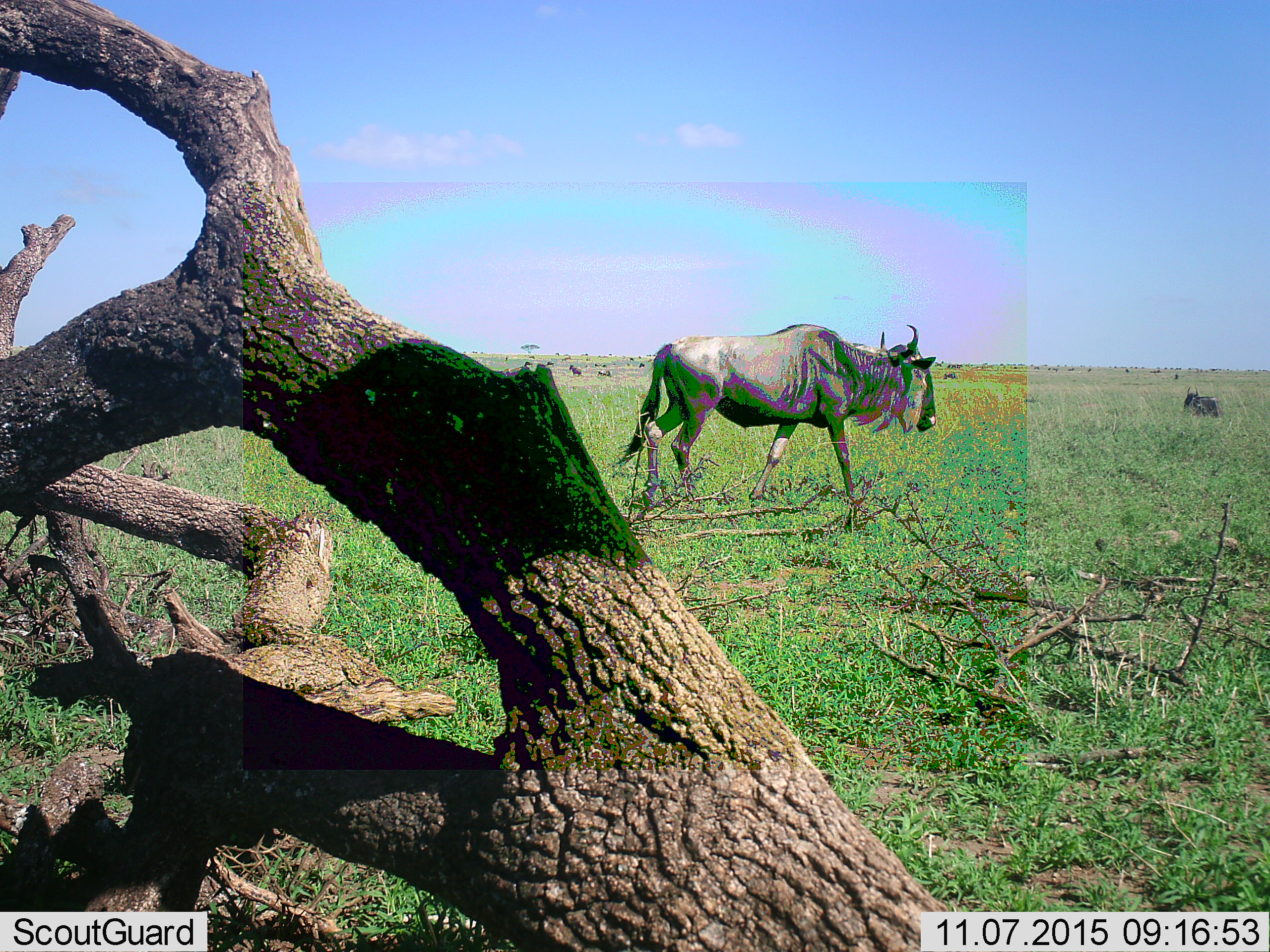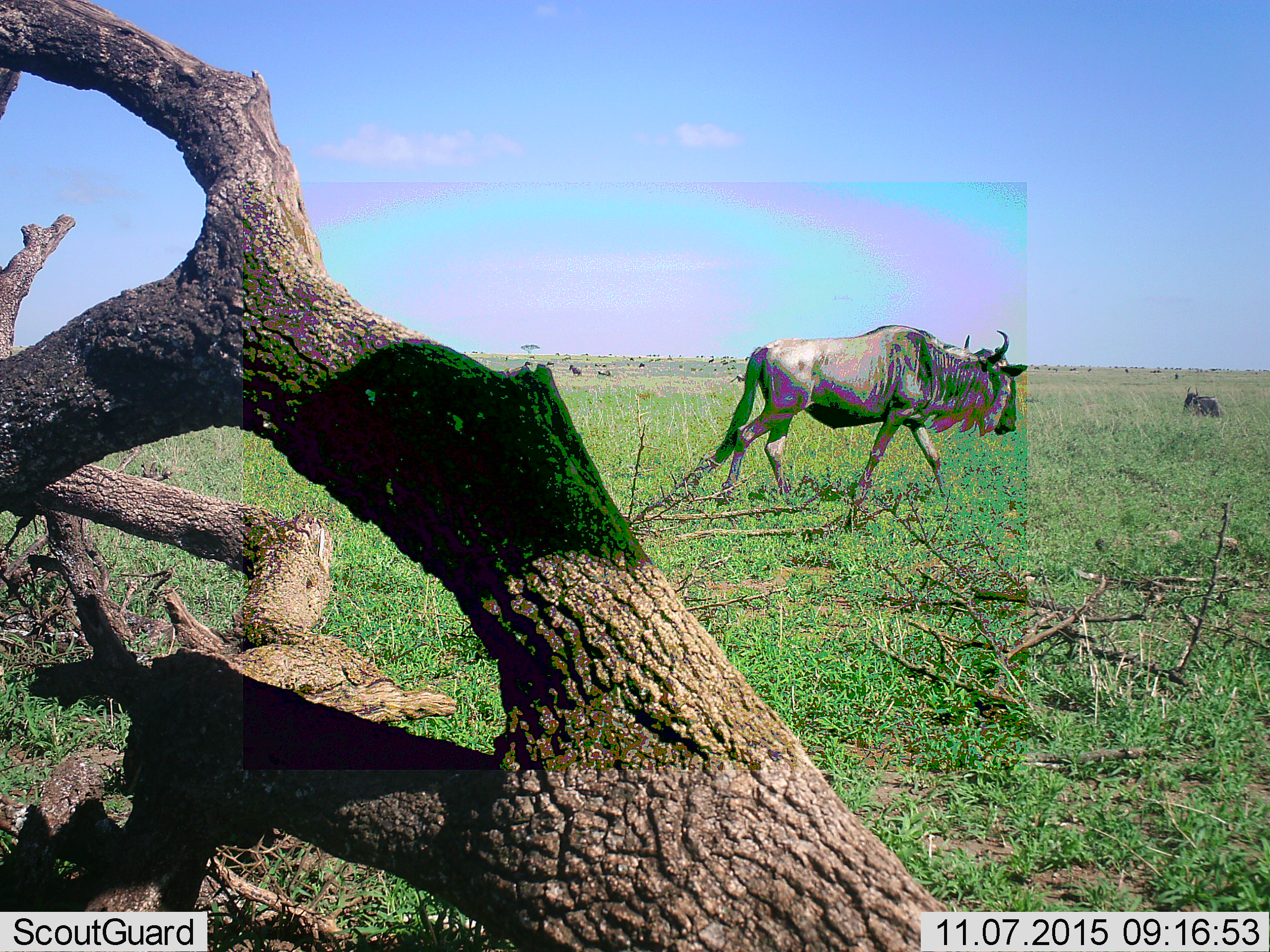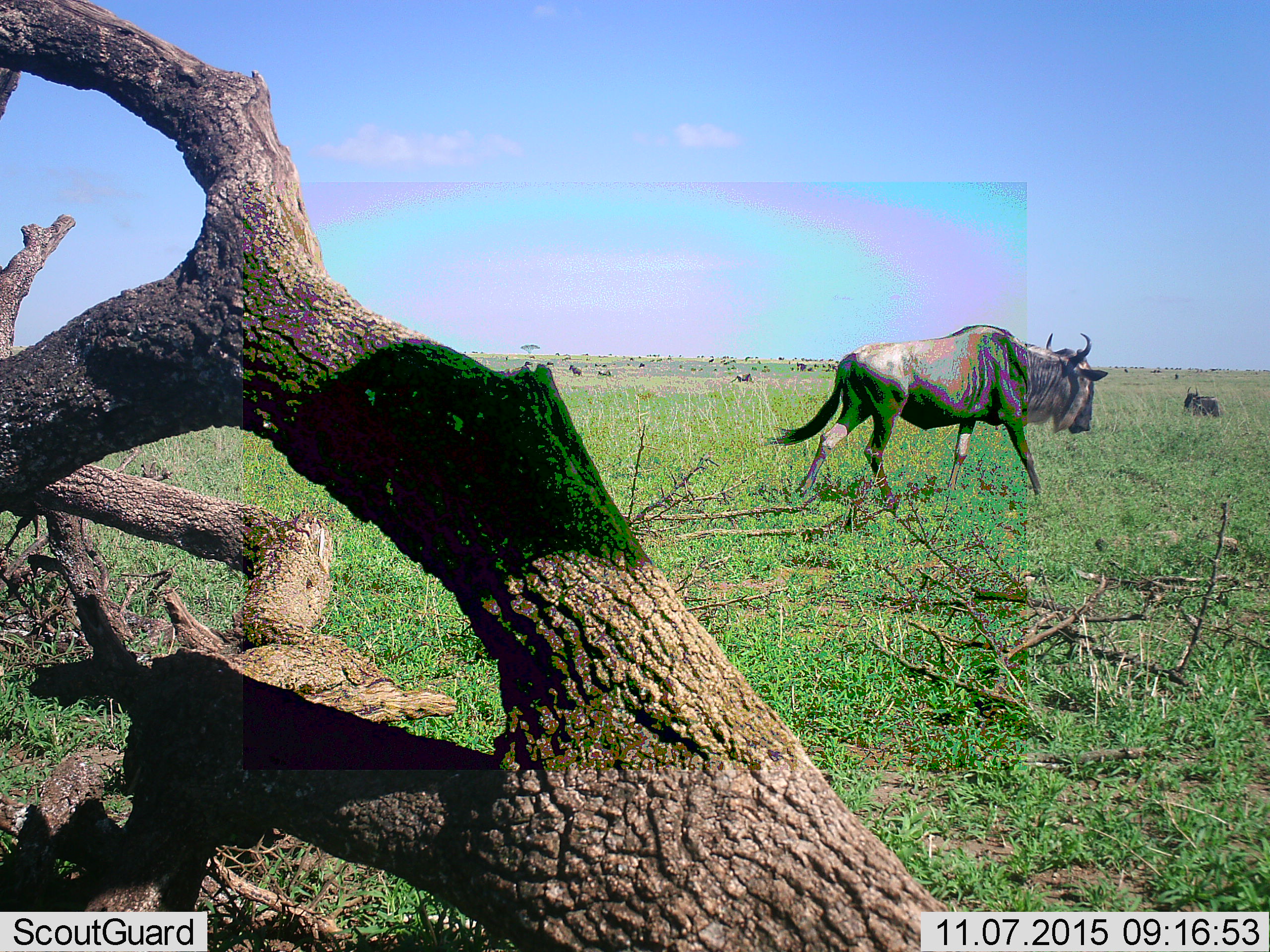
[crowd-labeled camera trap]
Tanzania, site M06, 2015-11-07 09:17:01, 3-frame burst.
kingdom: Animalia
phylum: Chordata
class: Mammalia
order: Artiodactyla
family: Bovidae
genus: Connochaetes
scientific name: Connochaetes taurinus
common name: blue wildebeest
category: wildebeest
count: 2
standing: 33%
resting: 56%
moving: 78%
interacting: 0%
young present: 0%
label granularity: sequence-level